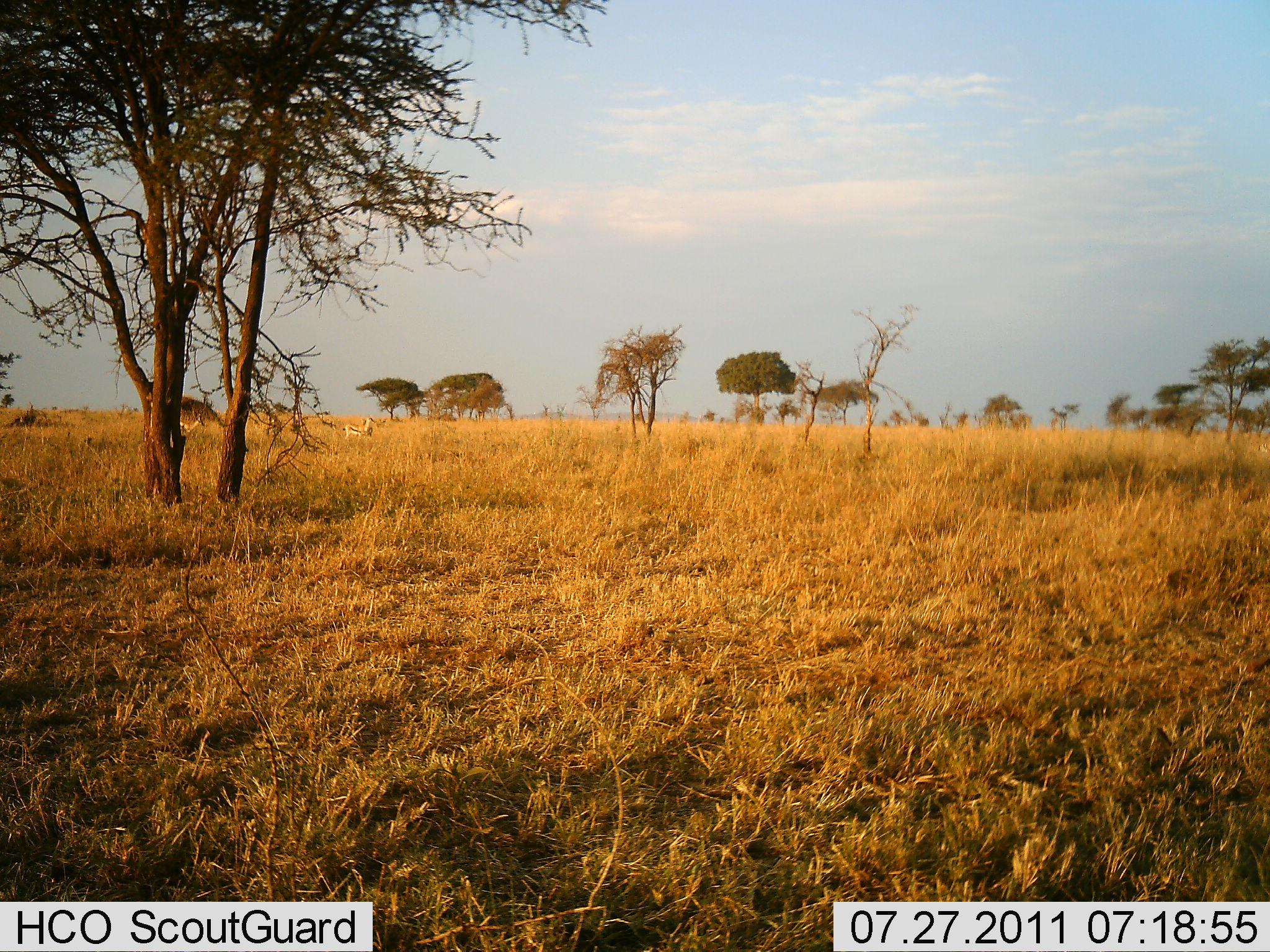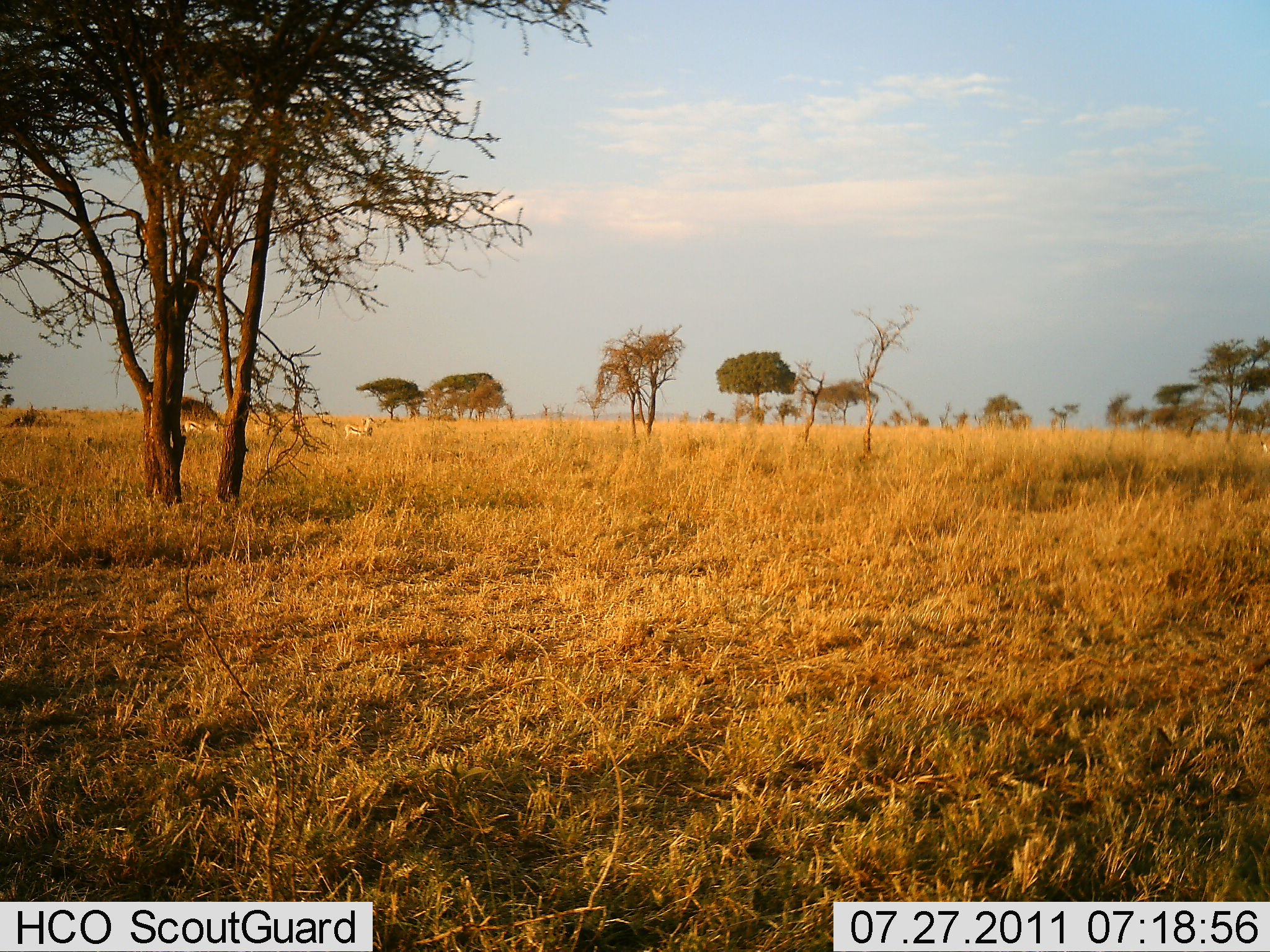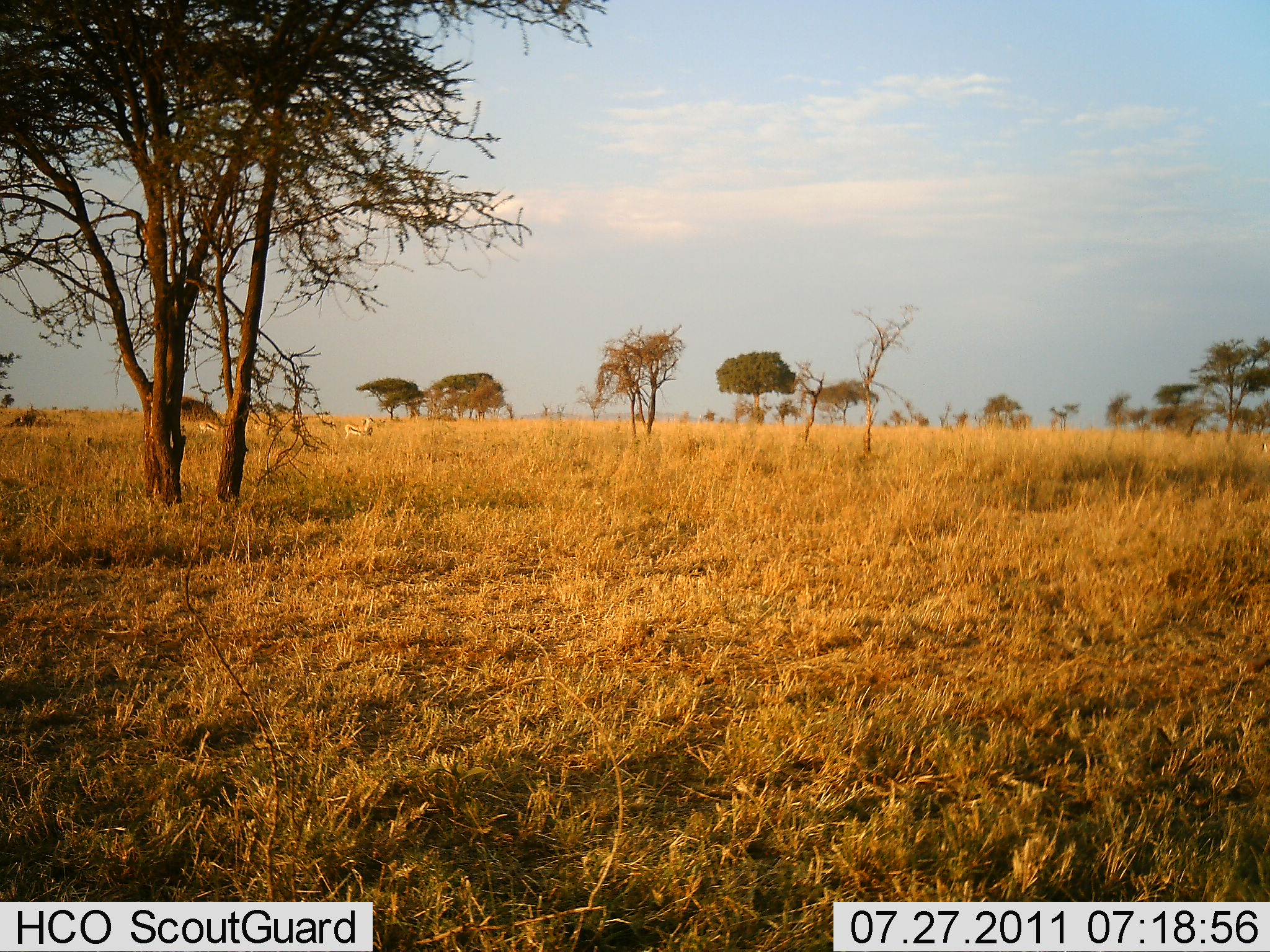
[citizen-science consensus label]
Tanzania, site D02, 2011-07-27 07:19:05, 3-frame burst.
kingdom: Animalia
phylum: Chordata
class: Mammalia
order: Artiodactyla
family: Bovidae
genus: Eudorcas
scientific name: Eudorcas thomsonii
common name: thomson's gazelle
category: gazellethomsons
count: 4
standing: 50%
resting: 0%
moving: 70%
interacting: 10%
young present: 0%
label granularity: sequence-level